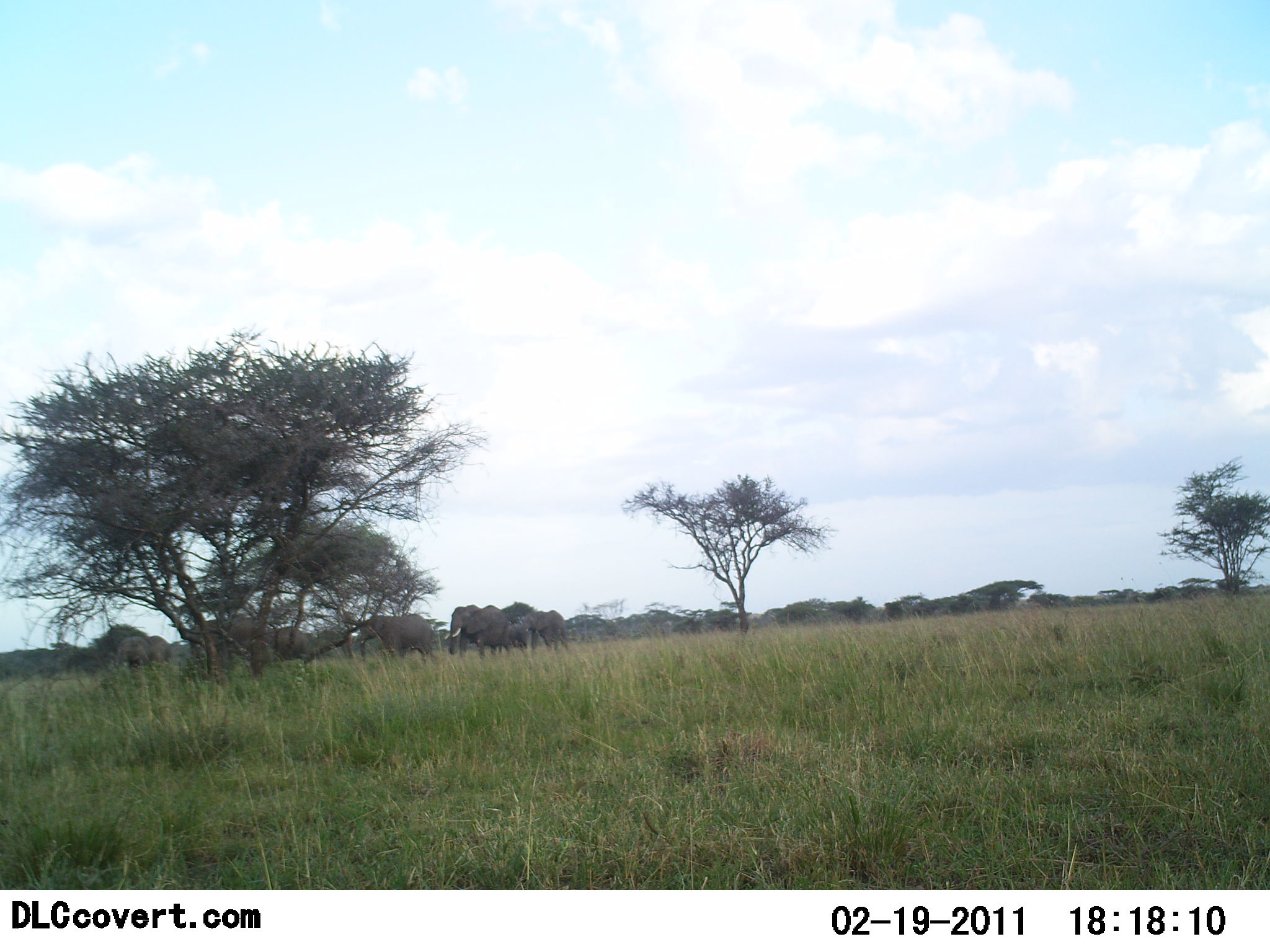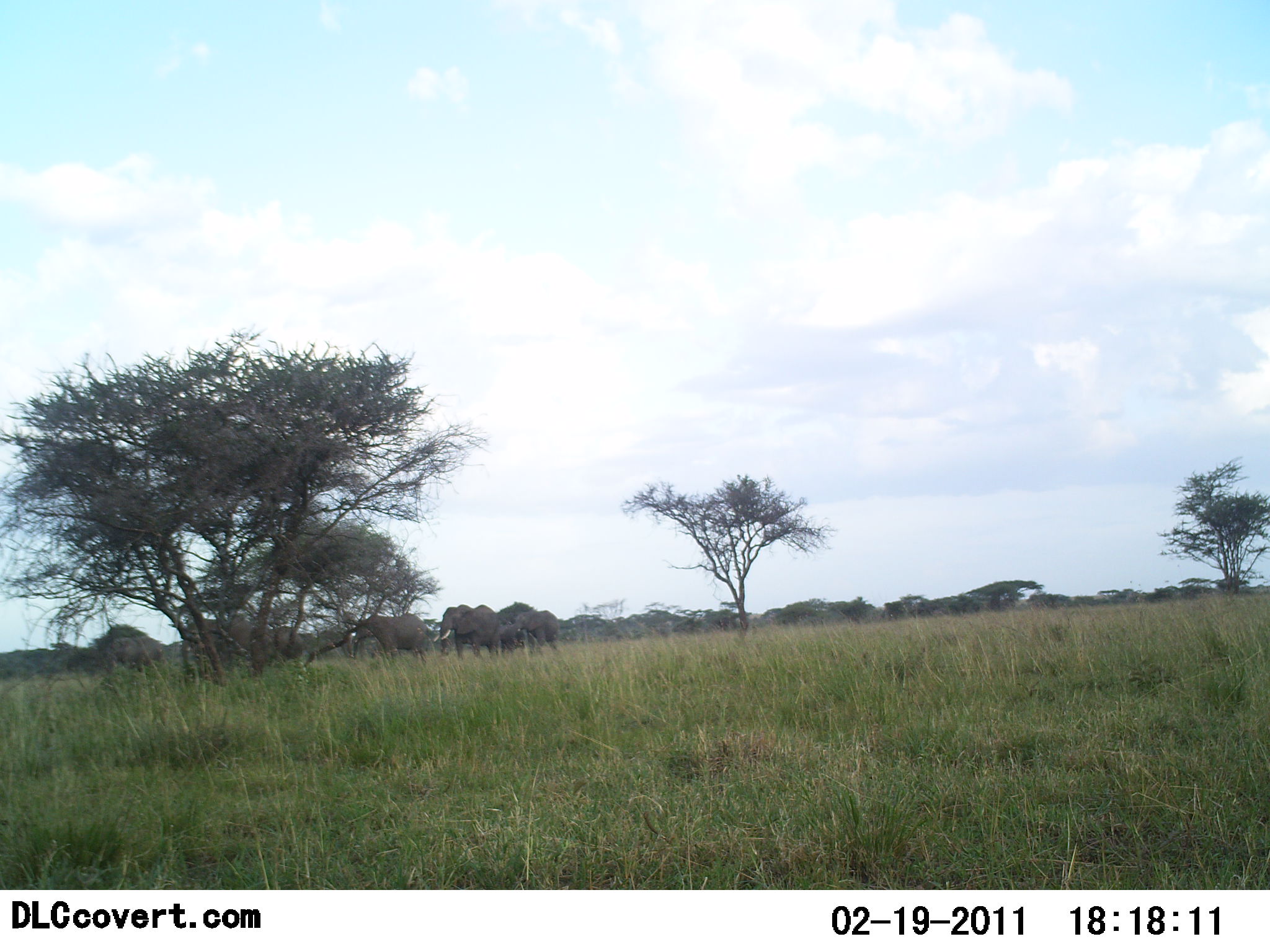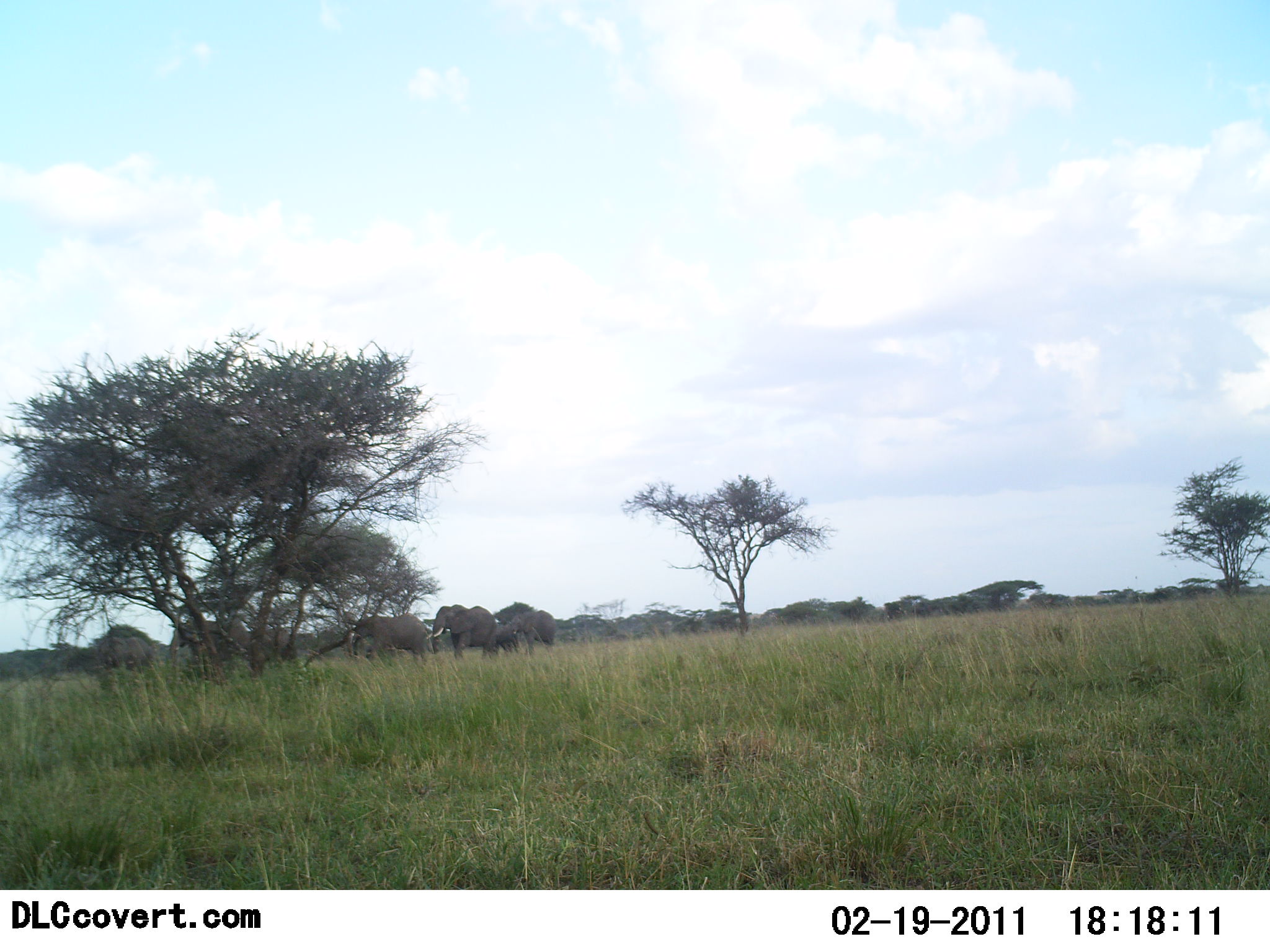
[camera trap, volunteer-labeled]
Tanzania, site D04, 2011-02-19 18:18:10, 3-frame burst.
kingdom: Animalia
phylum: Chordata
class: Mammalia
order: Proboscidea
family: Elephantidae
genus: Loxodonta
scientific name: Loxodonta africana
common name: african bush elephant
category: elephant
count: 7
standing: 7%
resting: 0%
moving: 93%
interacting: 0%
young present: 50%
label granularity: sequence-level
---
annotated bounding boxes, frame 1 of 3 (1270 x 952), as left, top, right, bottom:
animal: 187, 613, 272, 676; 360, 613, 441, 666; 444, 603, 511, 658; 115, 634, 174, 684; 522, 608, 571, 653; 275, 623, 314, 668; 507, 621, 531, 653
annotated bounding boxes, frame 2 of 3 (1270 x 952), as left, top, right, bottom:
animal: 181, 616, 270, 684; 354, 611, 435, 671; 434, 603, 503, 661; 104, 628, 164, 679; 514, 607, 561, 654; 272, 625, 306, 668; 499, 620, 522, 655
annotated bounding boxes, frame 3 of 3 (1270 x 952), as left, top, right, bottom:
animal: 167, 618, 252, 684; 347, 613, 435, 667; 426, 604, 500, 664; 99, 632, 155, 681; 509, 609, 556, 658; 260, 623, 290, 666; 494, 620, 518, 657